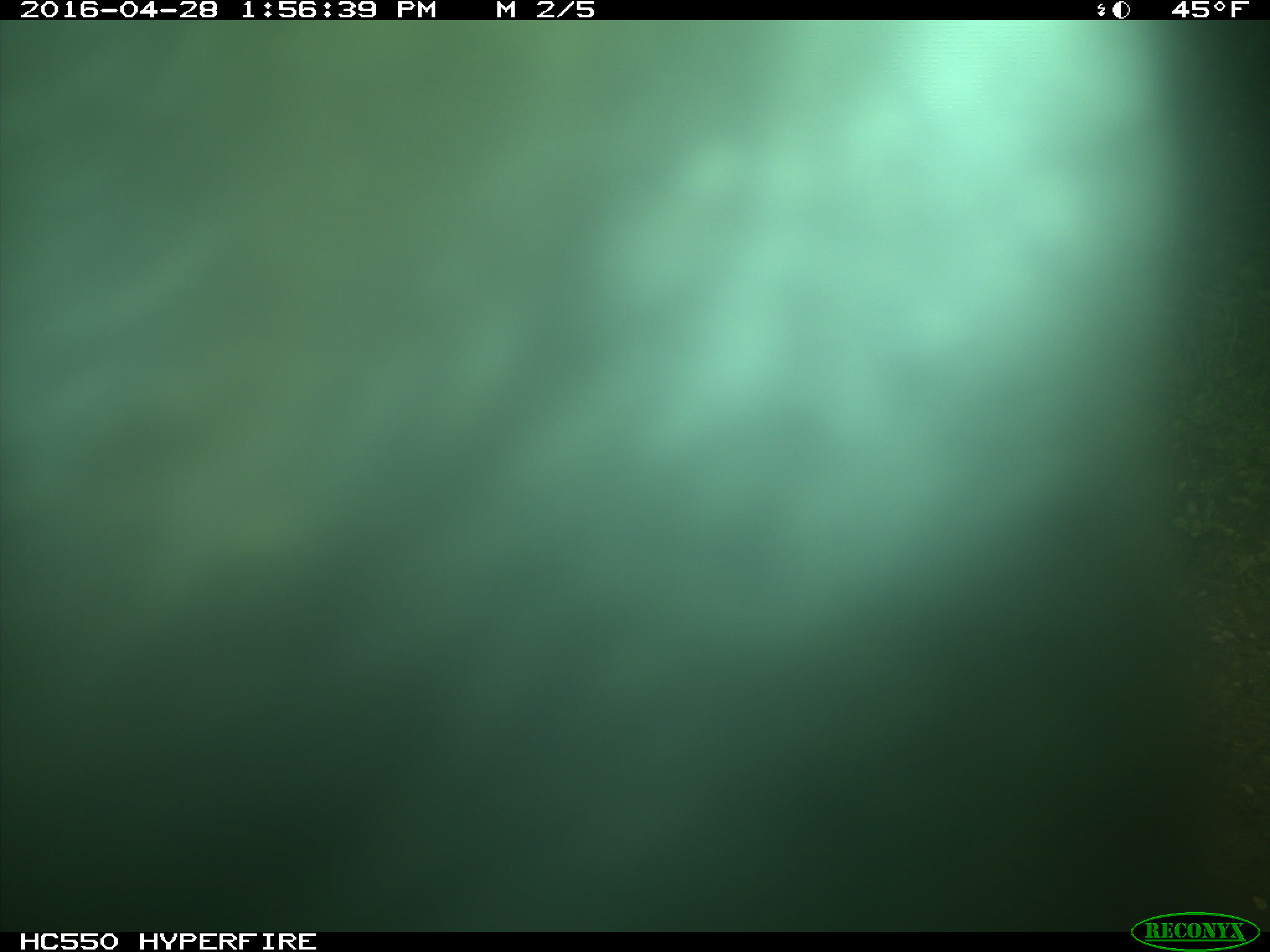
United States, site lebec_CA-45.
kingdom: Animalia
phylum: Chordata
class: Mammalia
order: Artiodactyla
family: Bovidae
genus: Bos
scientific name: Bos taurus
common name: domestic cow